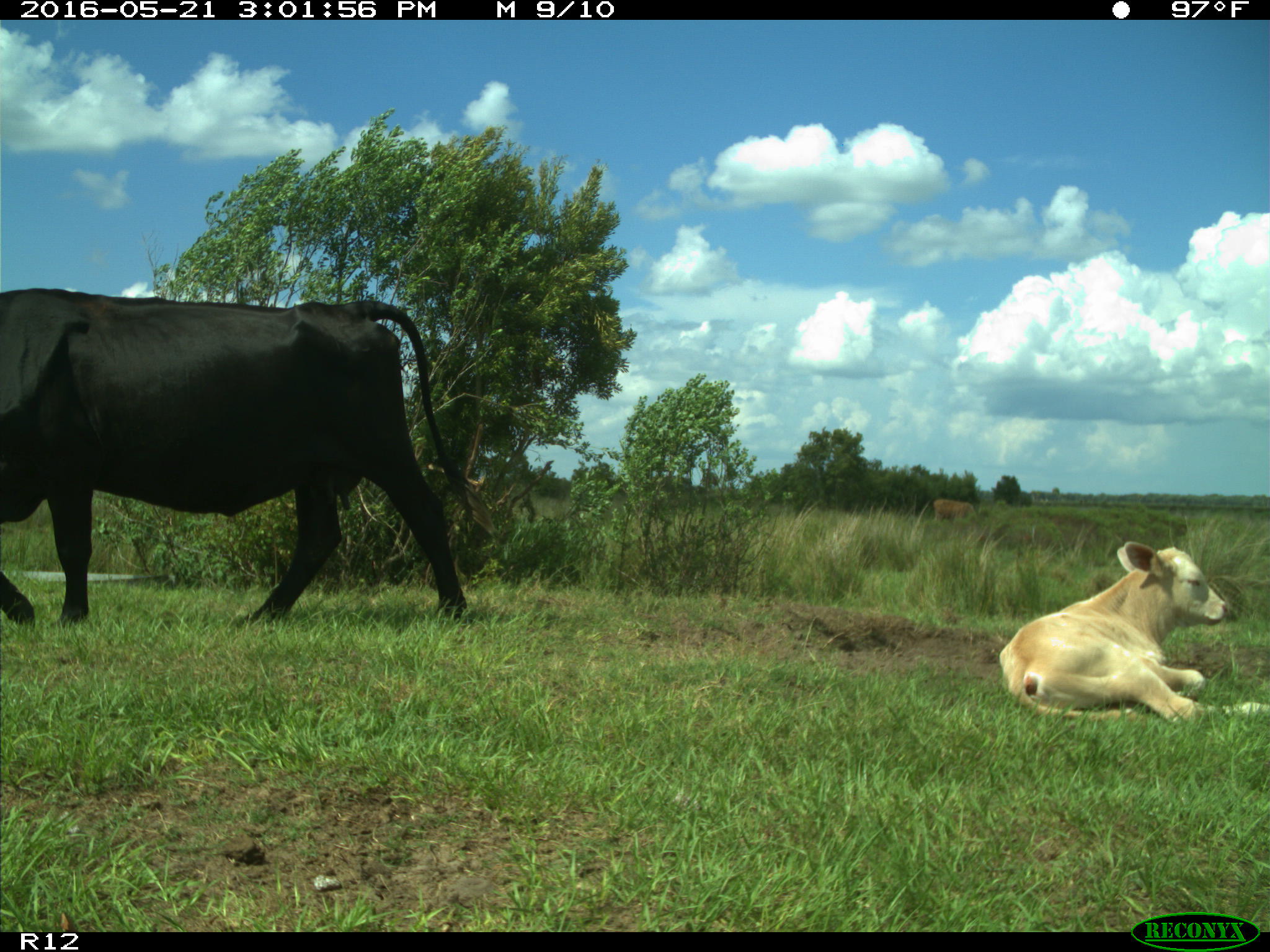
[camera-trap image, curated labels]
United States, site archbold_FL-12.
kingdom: Animalia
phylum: Chordata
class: Mammalia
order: Artiodactyla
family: Bovidae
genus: Bos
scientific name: Bos taurus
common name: domestic cow